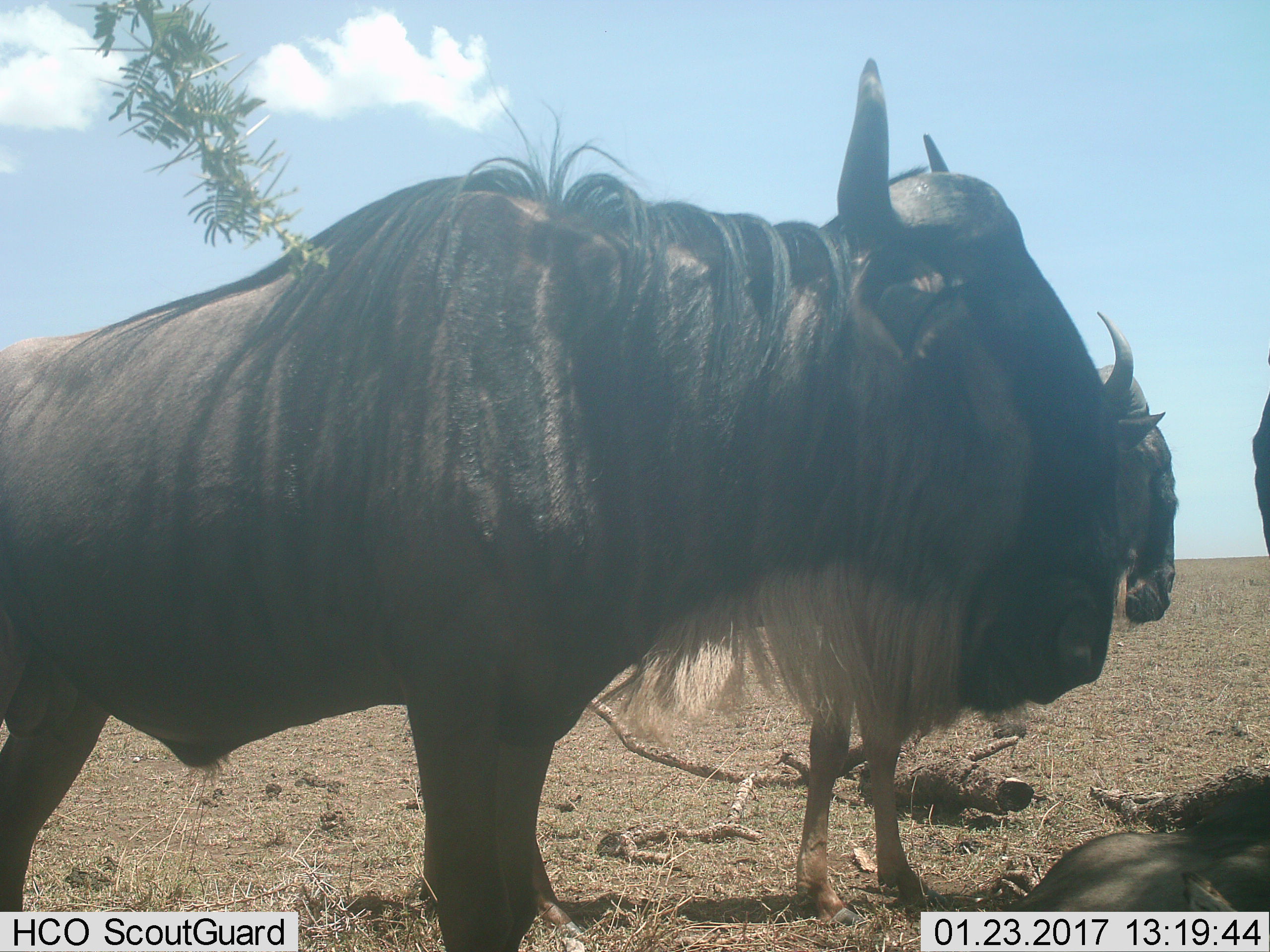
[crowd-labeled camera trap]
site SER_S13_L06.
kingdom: Animalia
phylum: Chordata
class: Mammalia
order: Artiodactyla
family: Bovidae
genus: Connochaetes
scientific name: Connochaetes taurinus taurinus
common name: blue wildebeest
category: wildebeestblue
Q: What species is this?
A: Wildebeestblue (blue wildebeest) (Connochaetes taurinus taurinus).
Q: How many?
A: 3.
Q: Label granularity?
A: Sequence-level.